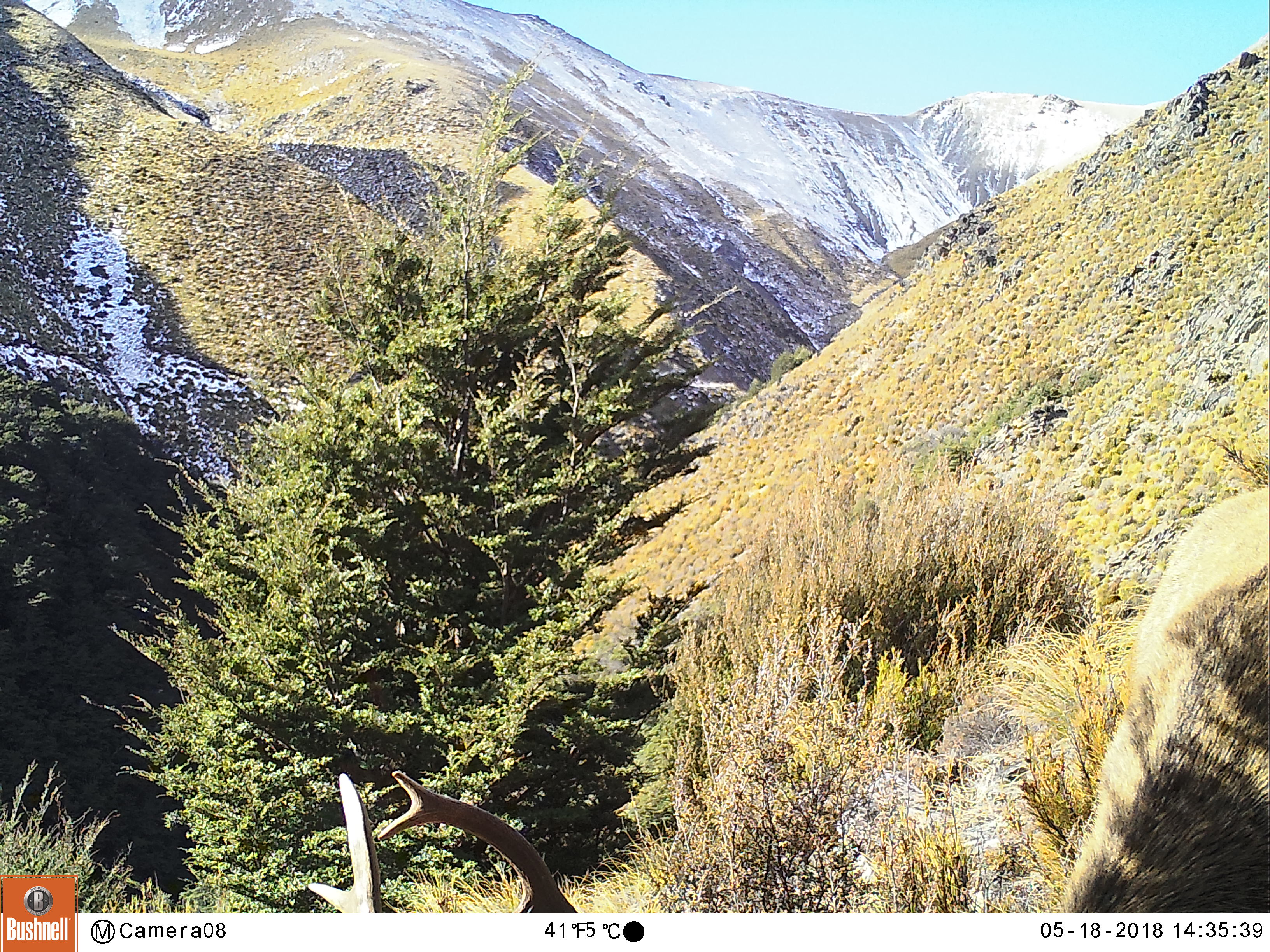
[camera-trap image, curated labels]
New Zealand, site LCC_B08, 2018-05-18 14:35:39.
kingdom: Animalia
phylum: Chordata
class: Mammalia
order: Artiodactyla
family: Cervidae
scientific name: Cervidae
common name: deer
Deer (Cervidae).